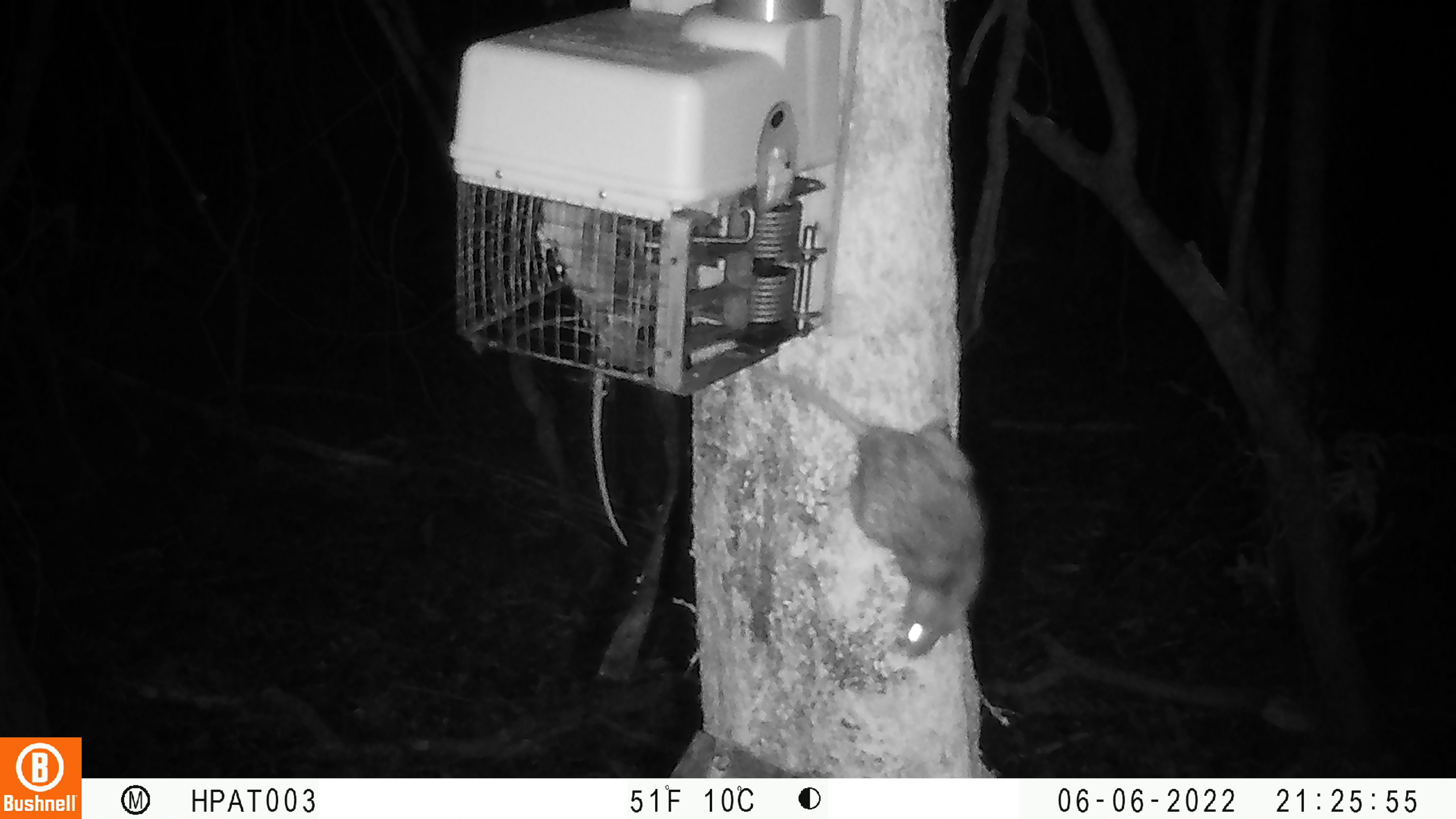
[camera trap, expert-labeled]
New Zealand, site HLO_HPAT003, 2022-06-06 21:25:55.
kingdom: Animalia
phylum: Chordata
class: Mammalia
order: Rodentia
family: Muridae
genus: Rattus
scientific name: Rattus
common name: rat